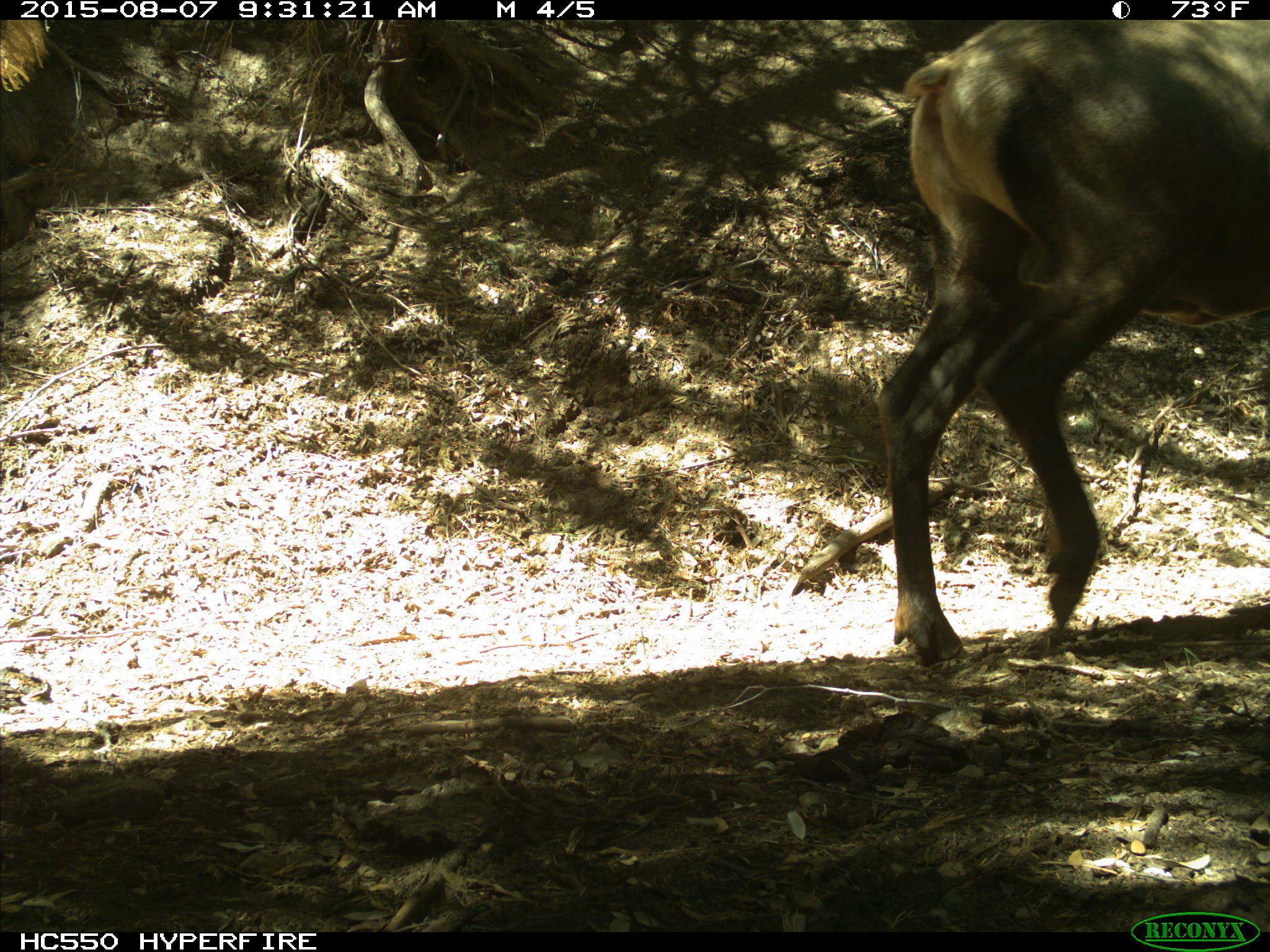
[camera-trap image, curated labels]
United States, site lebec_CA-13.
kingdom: Animalia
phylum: Chordata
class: Mammalia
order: Artiodactyla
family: Cervidae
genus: Cervus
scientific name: Cervus canadensis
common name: elk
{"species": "Cervus canadensis (elk)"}